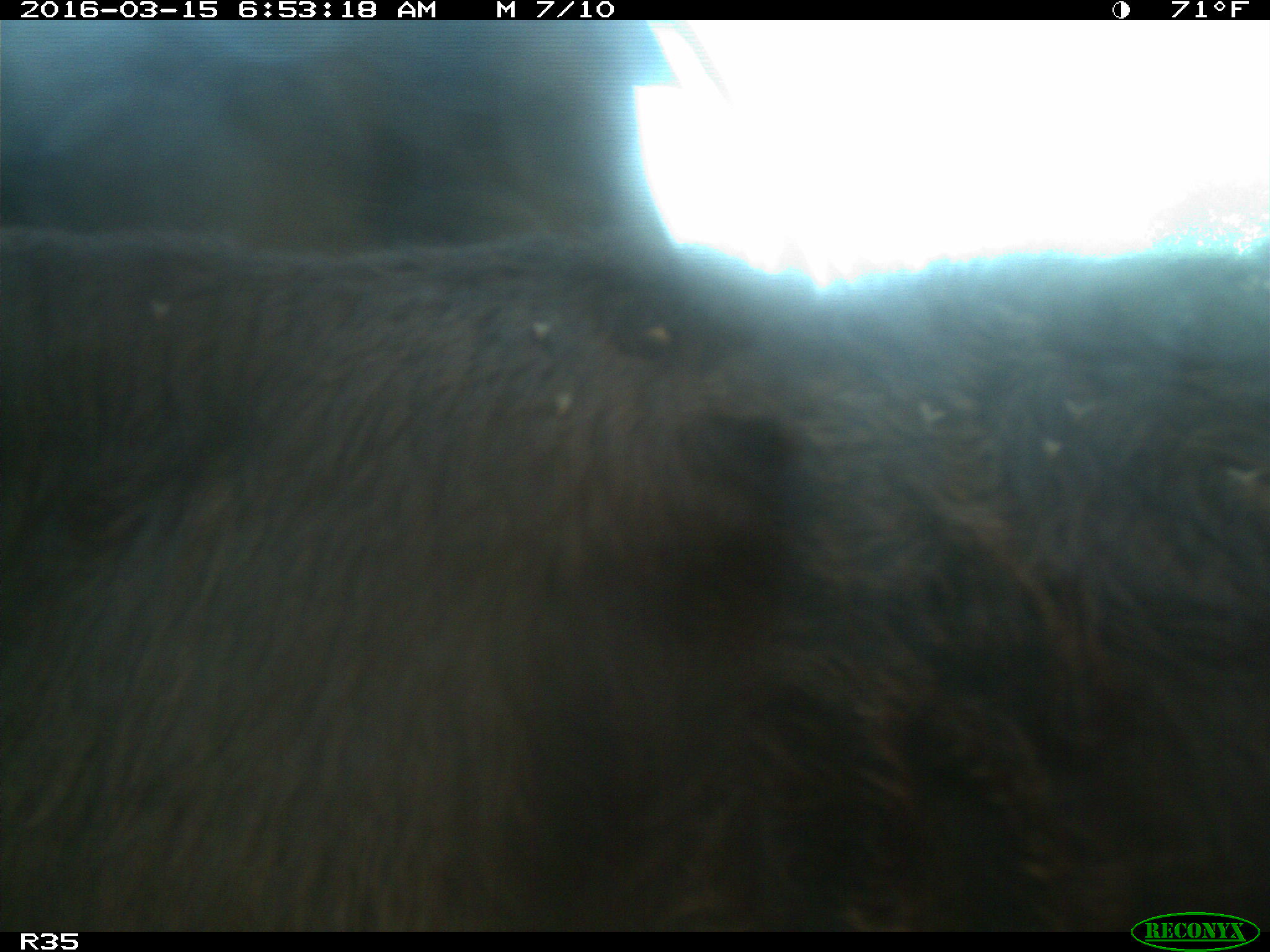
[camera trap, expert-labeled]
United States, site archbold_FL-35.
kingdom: Animalia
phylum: Chordata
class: Mammalia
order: Artiodactyla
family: Bovidae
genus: Bos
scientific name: Bos taurus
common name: domestic cow